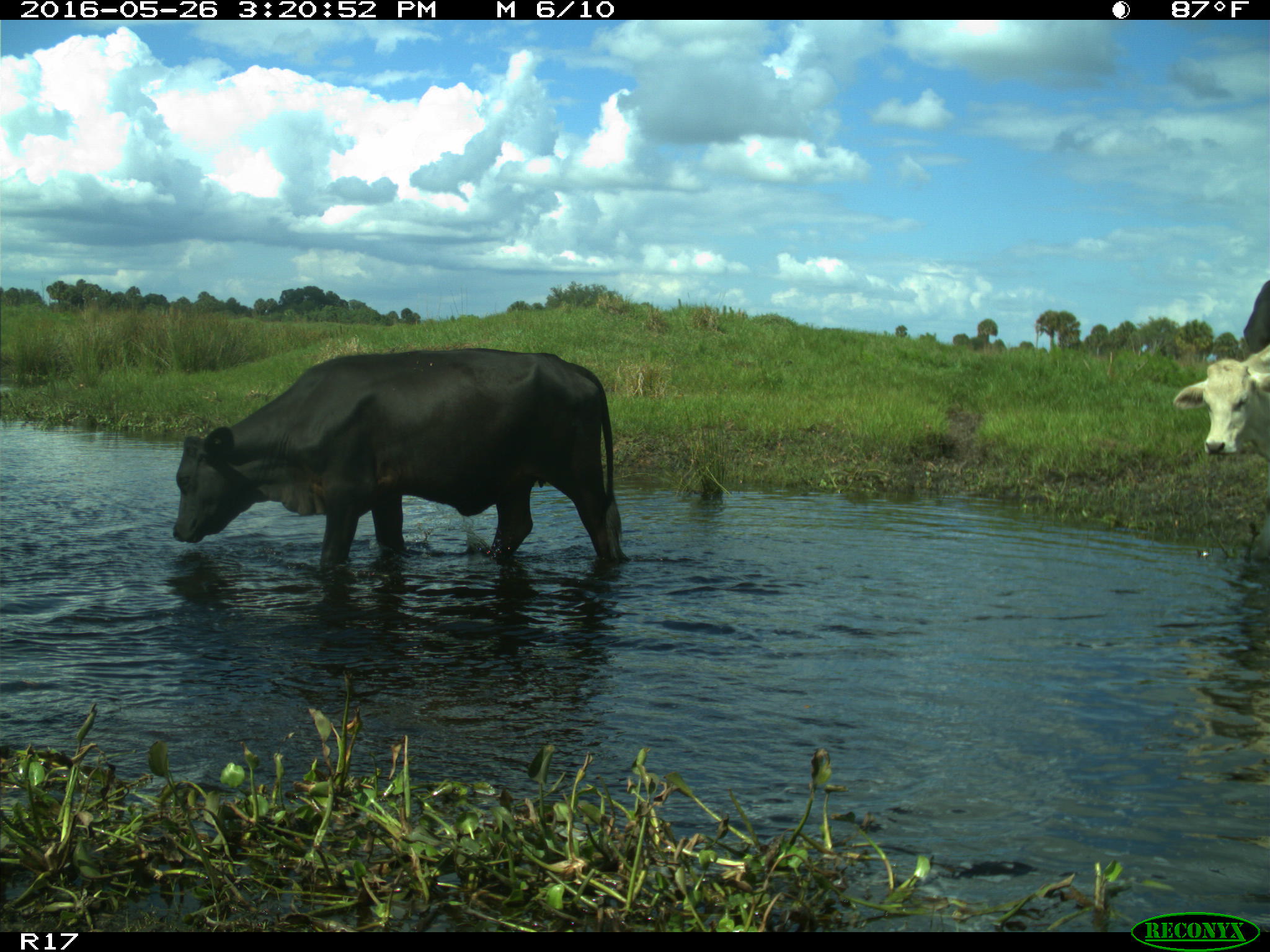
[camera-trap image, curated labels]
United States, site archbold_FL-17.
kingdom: Animalia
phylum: Chordata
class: Mammalia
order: Artiodactyla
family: Bovidae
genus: Bos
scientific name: Bos taurus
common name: domestic cow